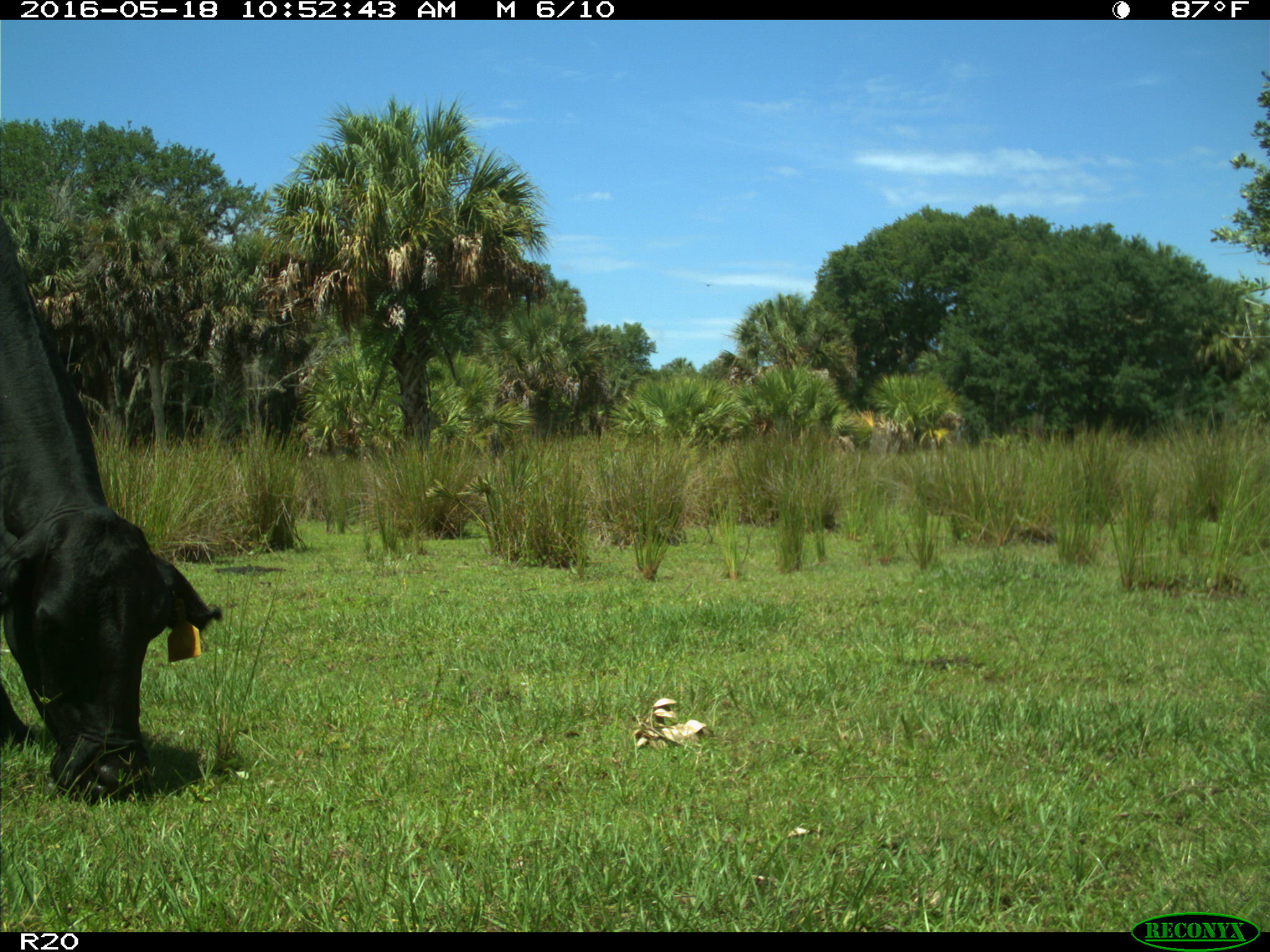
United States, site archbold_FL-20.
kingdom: Animalia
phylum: Chordata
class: Mammalia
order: Artiodactyla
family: Bovidae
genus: Bos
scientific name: Bos taurus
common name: domestic cow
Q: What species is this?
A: Bos taurus (domestic cow).